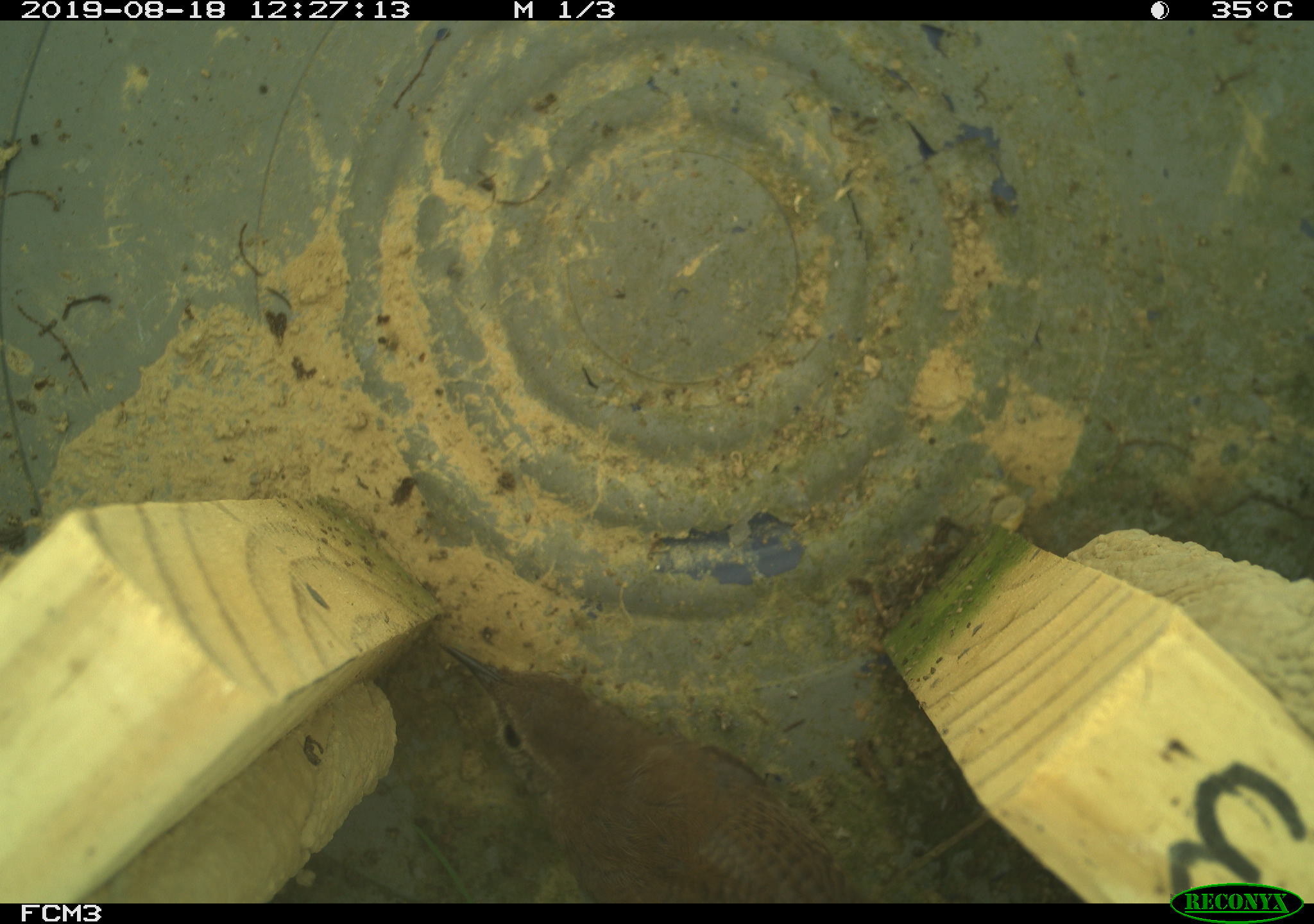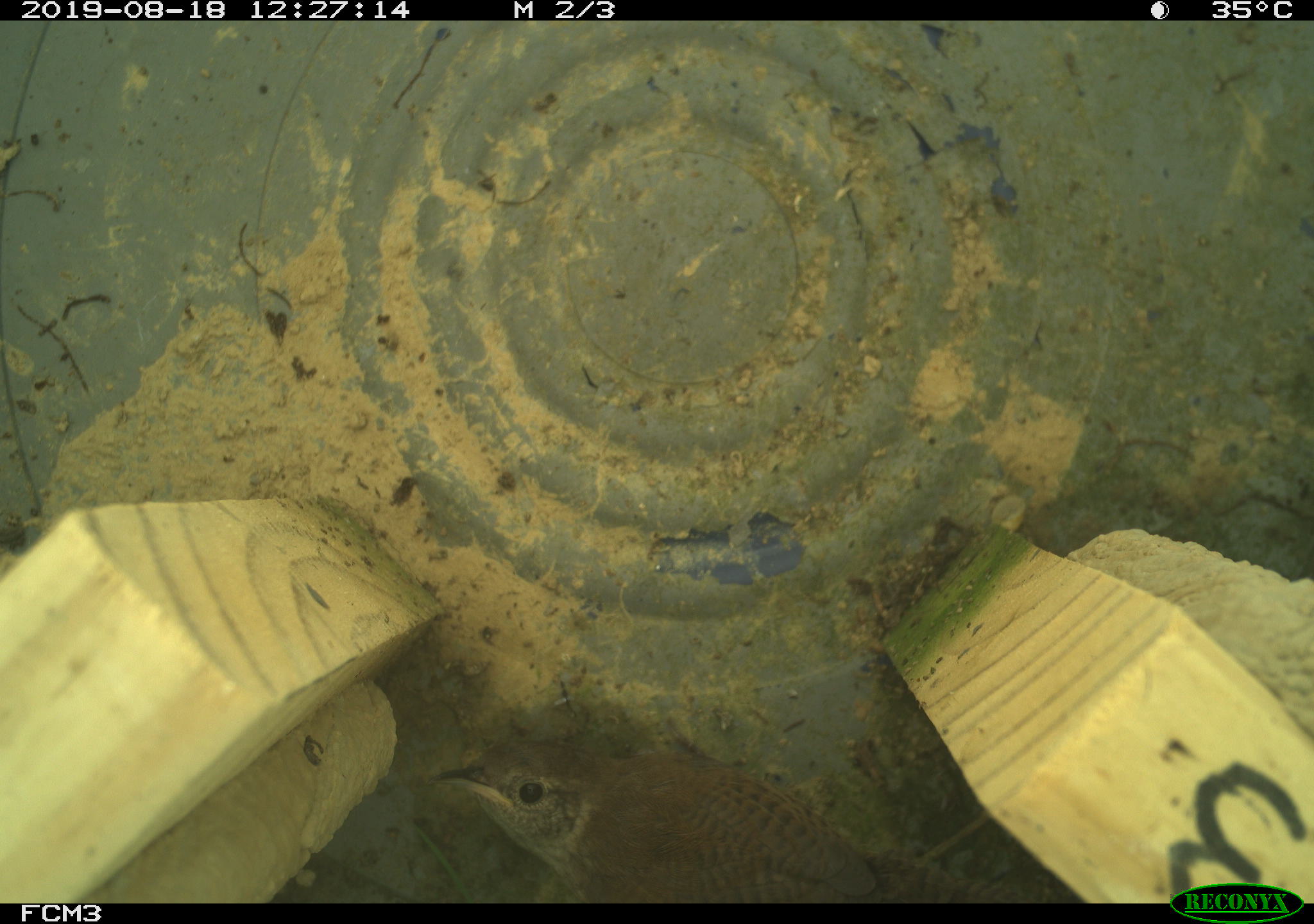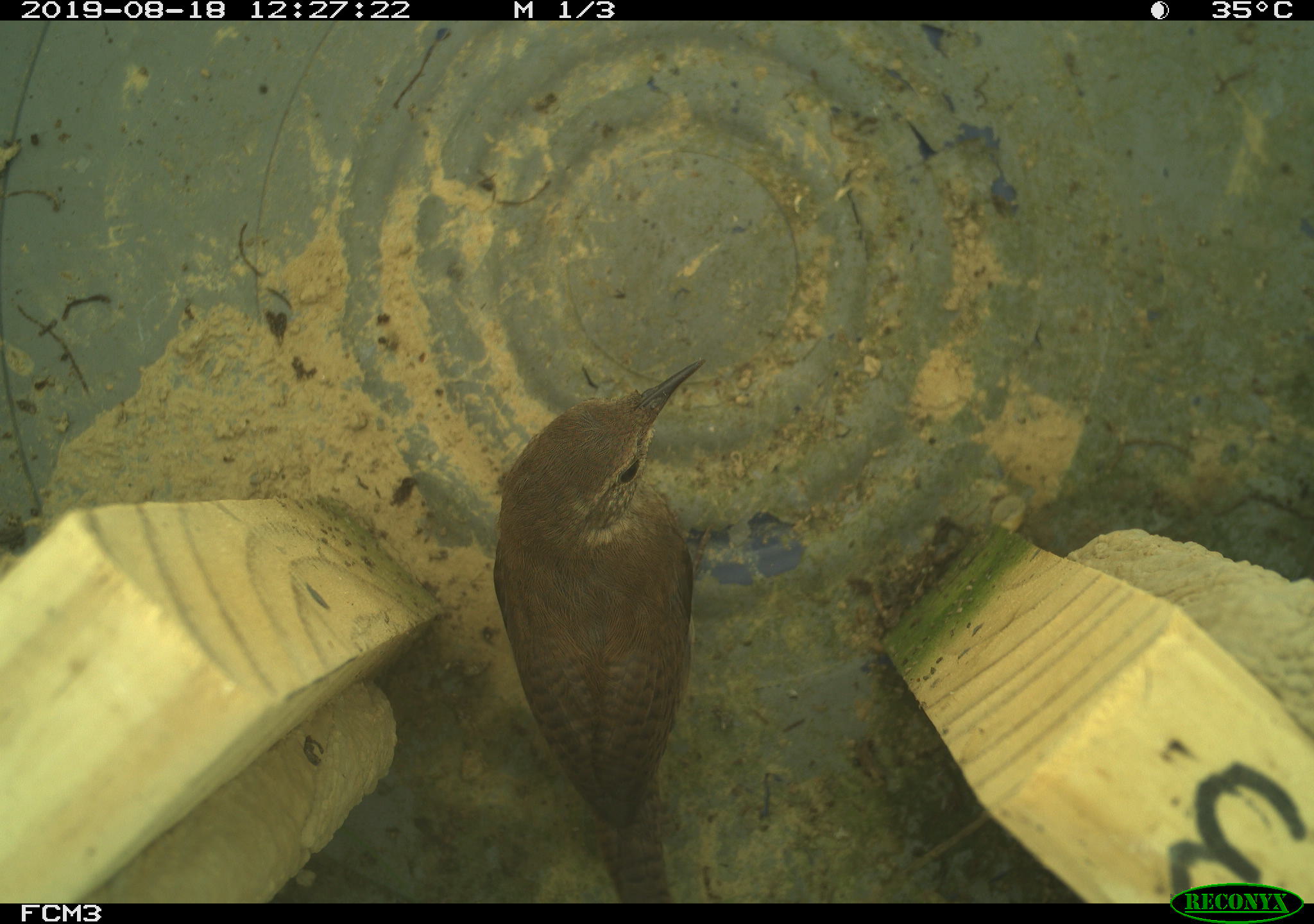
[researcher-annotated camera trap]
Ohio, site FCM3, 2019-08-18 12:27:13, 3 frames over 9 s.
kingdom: Animalia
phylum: Chordata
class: Aves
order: Passeriformes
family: Troglodytidae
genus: Troglodytes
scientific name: Troglodytes aedon aedon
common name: northern house wren